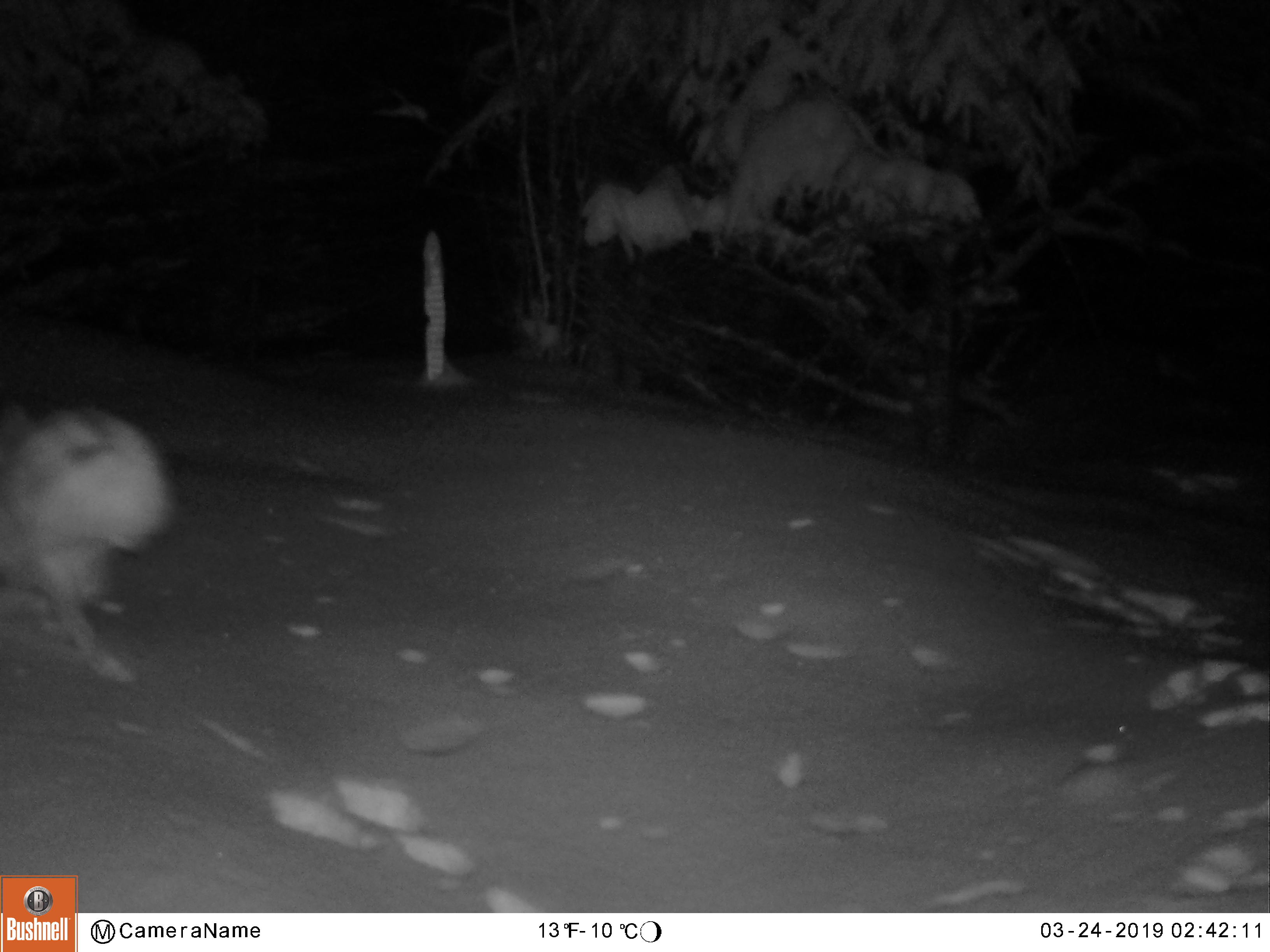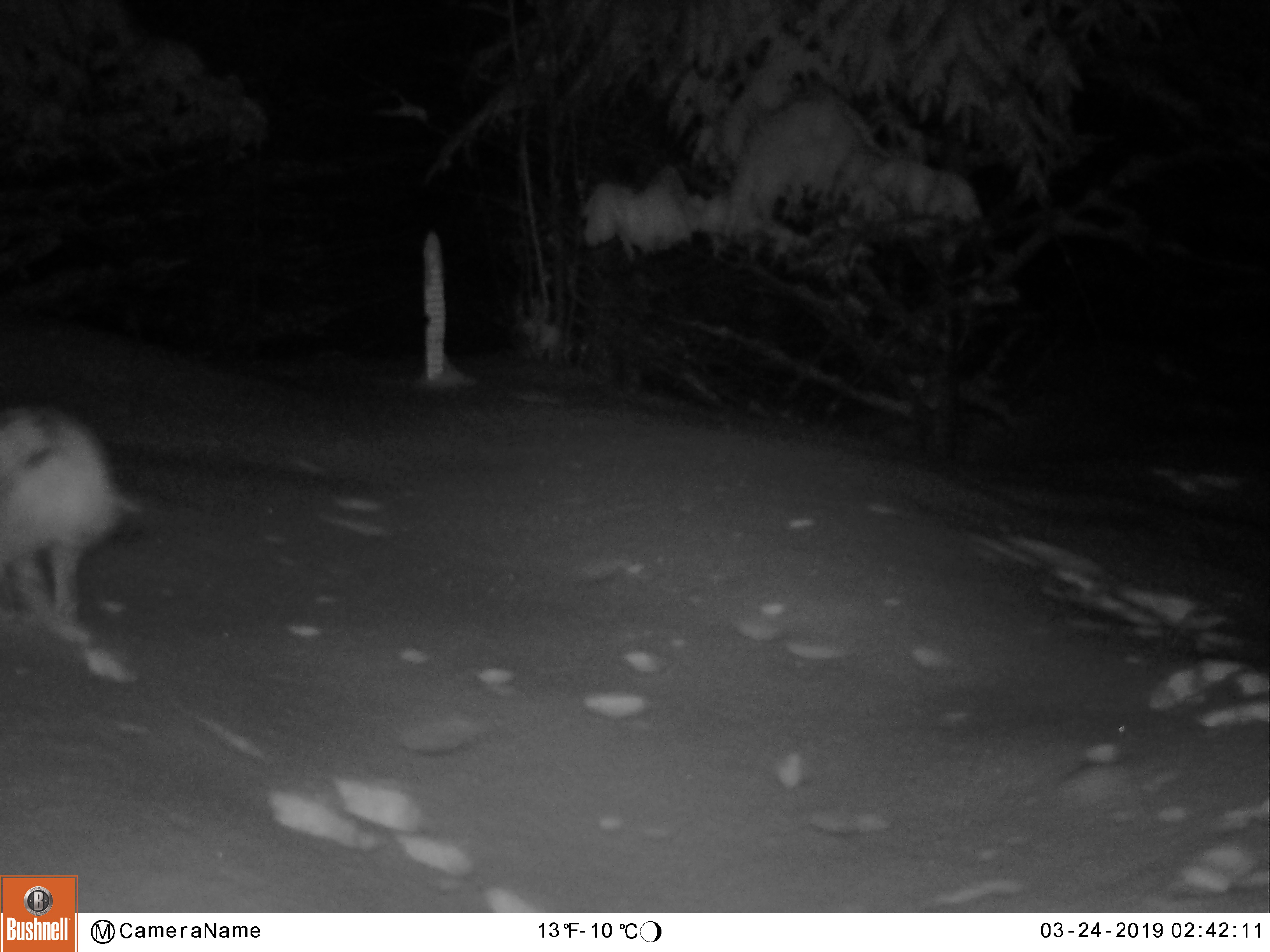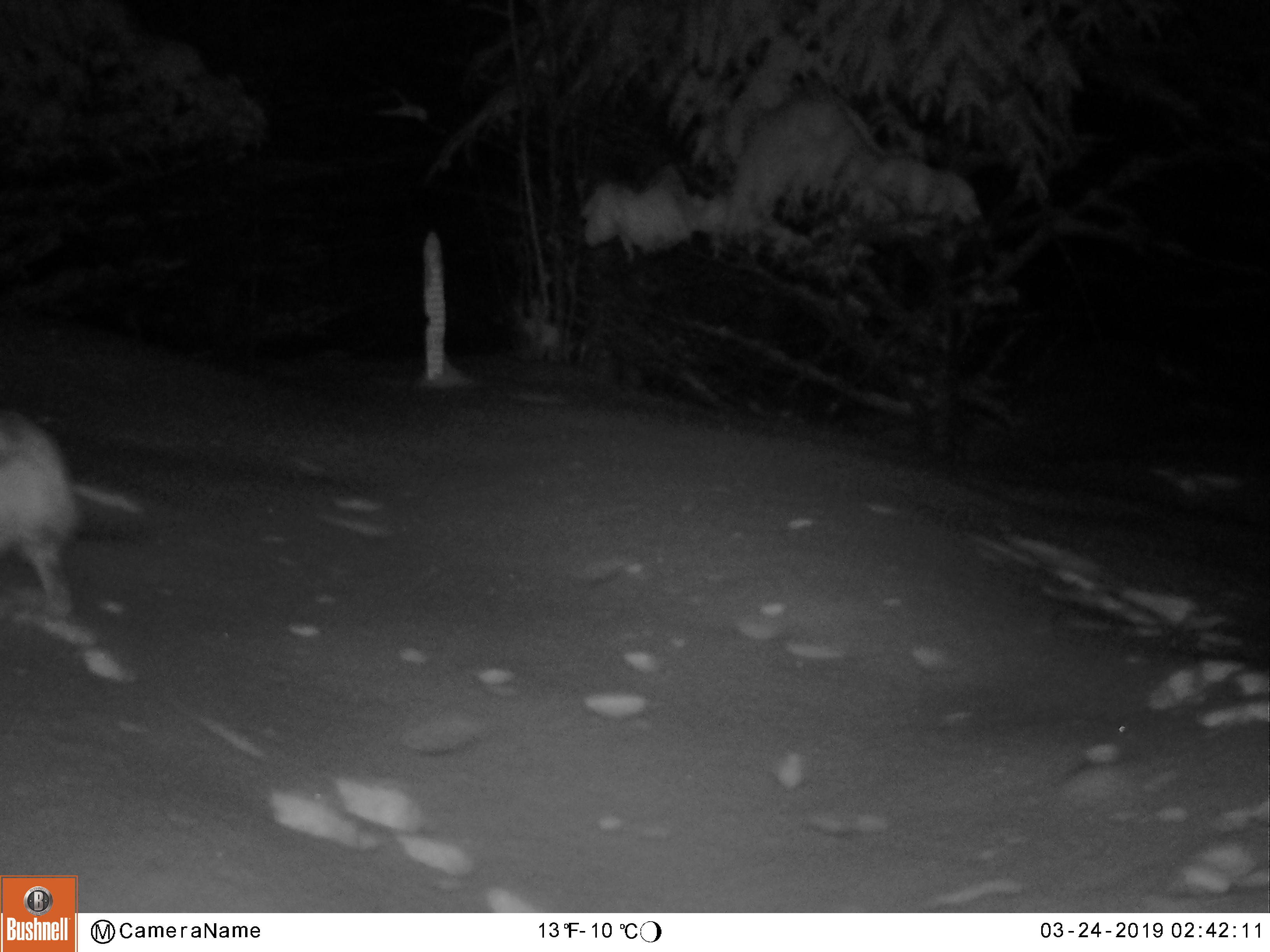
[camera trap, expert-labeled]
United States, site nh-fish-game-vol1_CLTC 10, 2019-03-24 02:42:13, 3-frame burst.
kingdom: Animalia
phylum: Chordata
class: Mammalia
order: Lagomorpha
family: Leporidae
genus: Lepus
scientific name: Lepus americanus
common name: snowshoe hare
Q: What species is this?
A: Snowshoe hare (Lepus americanus).